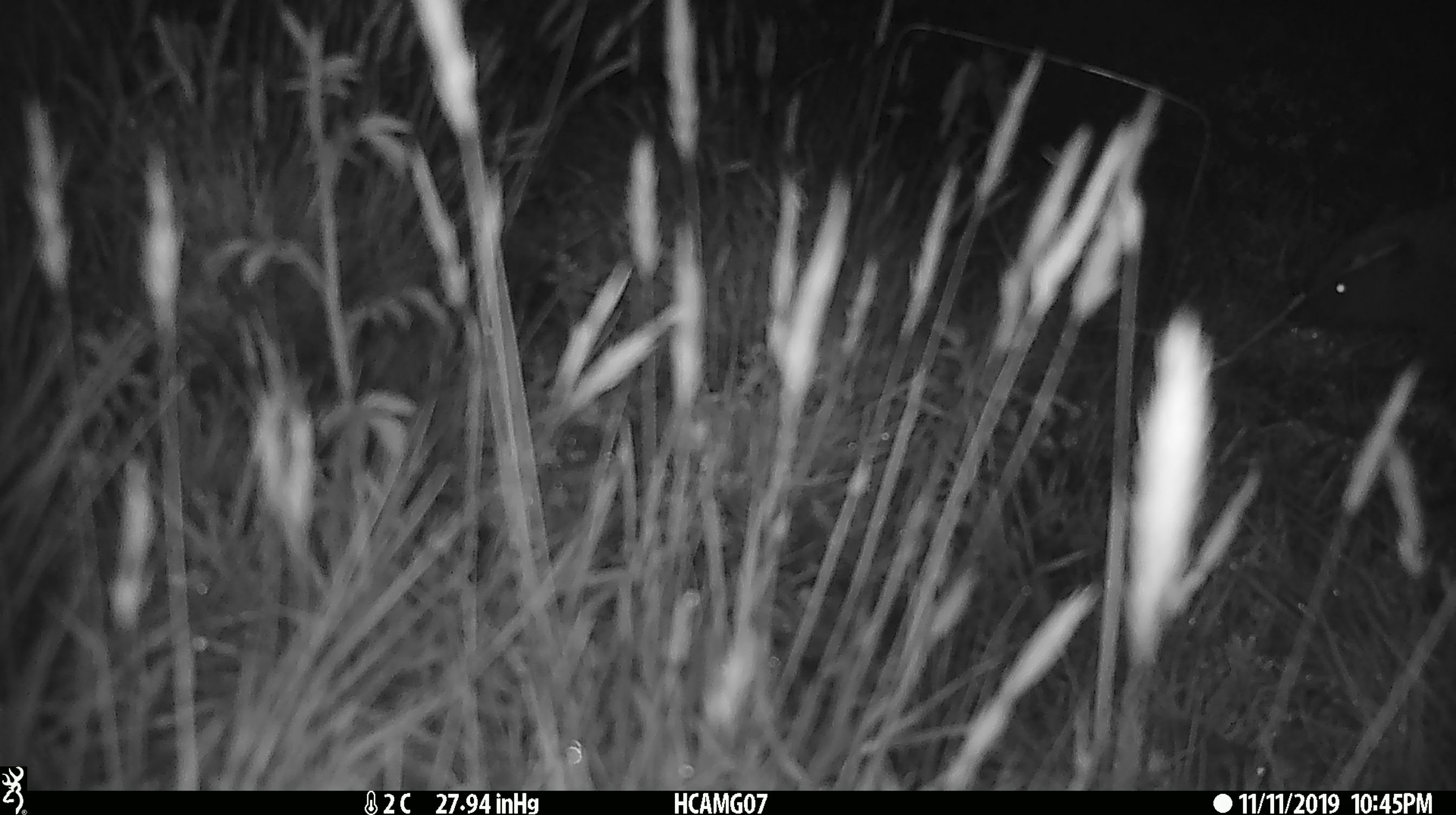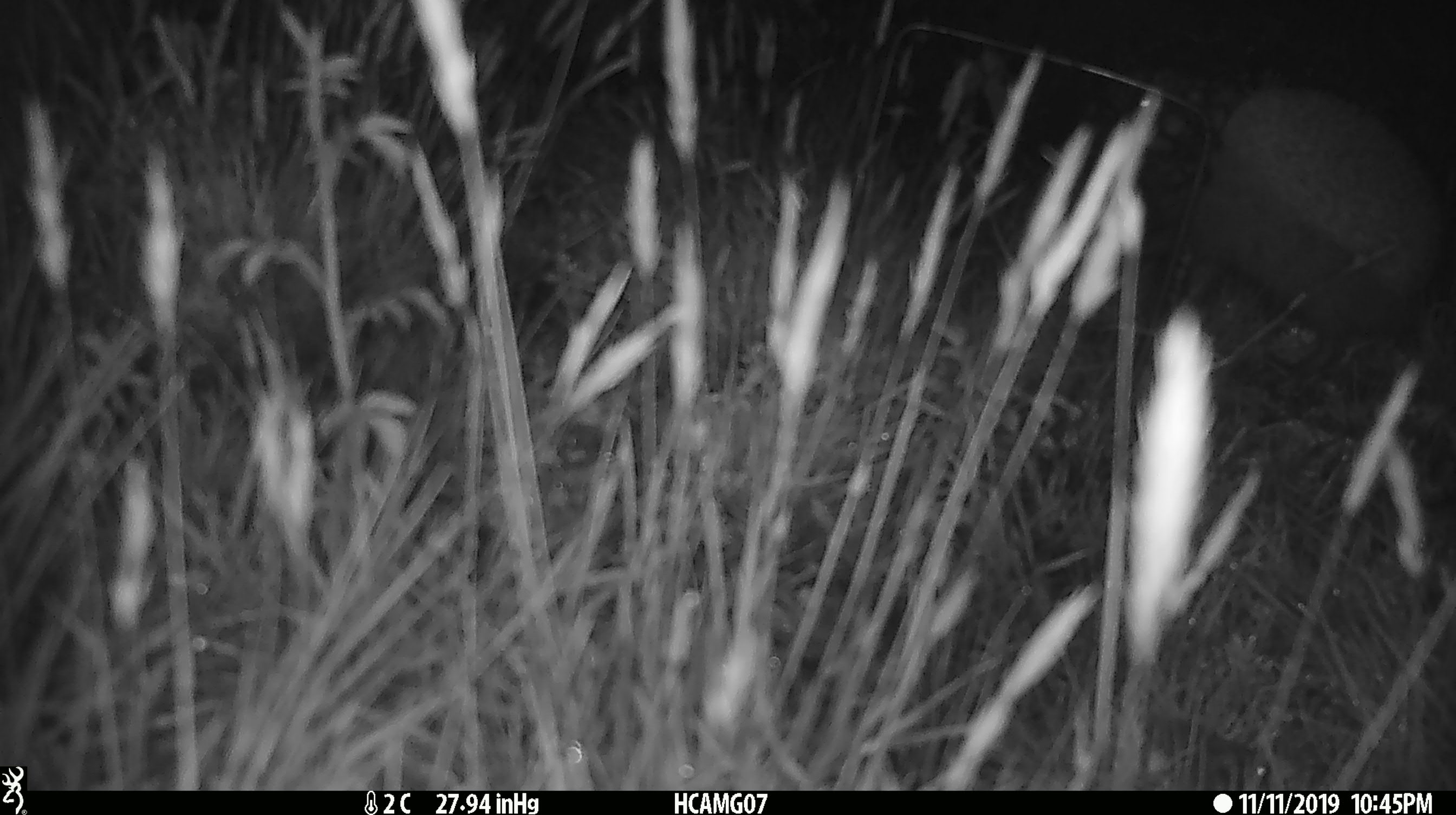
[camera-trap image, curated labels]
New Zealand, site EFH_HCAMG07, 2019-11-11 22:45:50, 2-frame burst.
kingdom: Animalia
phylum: Chordata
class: Mammalia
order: Eulipotyphla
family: Erinaceidae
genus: Erinaceus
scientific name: Erinaceus europaeus europaeus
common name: european hedgehog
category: hedgehog